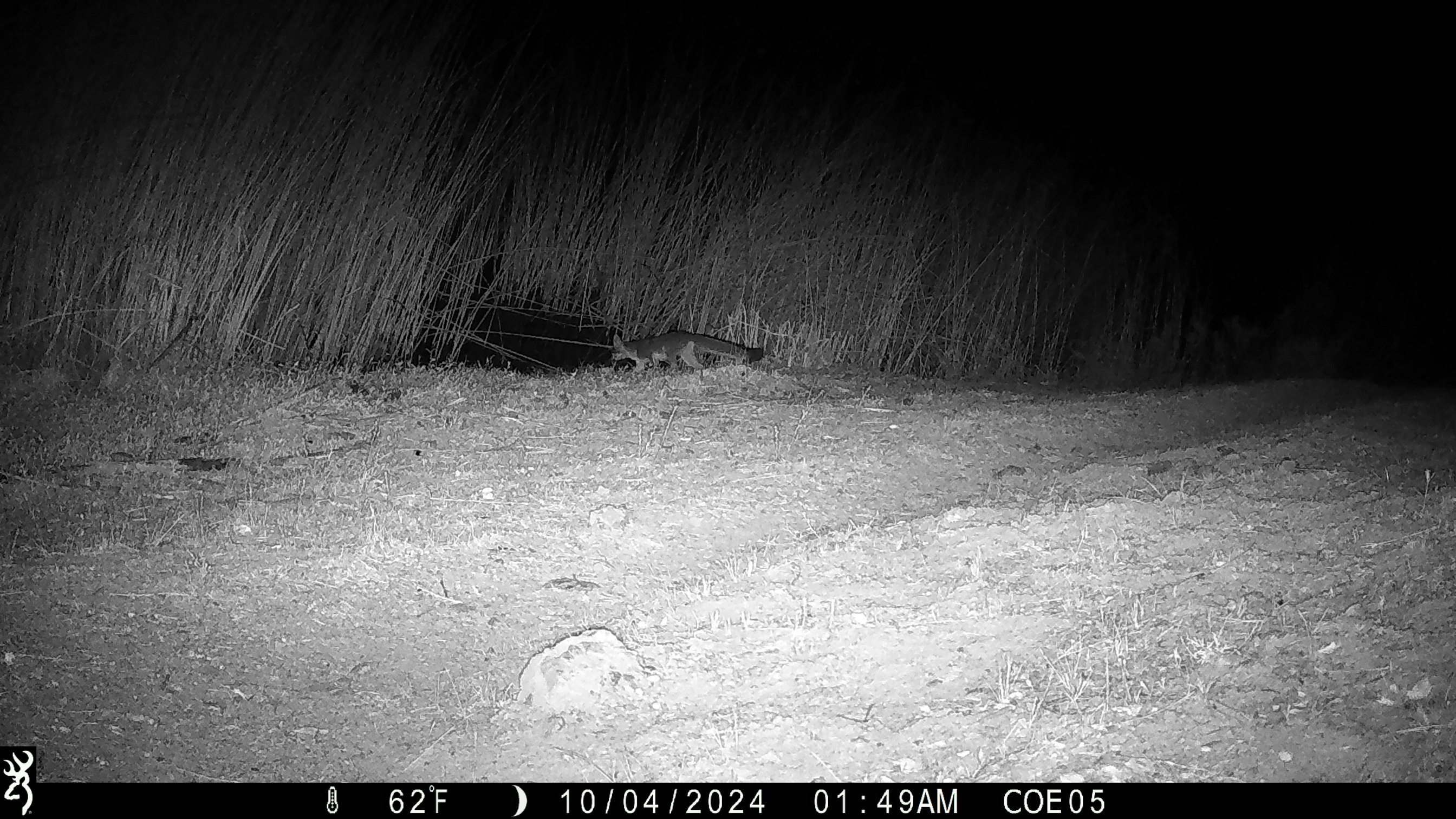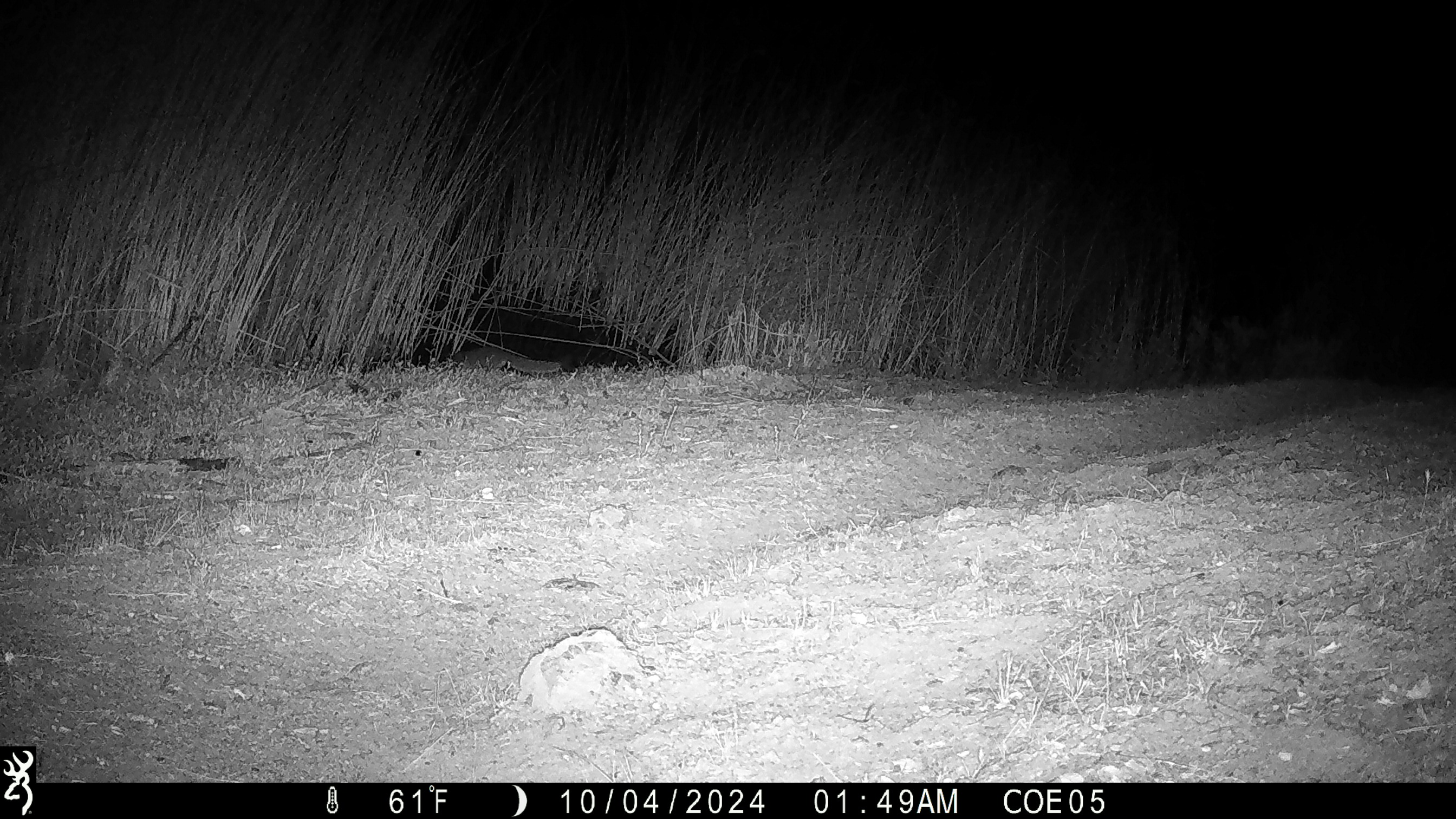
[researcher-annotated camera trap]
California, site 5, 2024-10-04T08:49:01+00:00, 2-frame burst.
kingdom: Animalia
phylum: Chordata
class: Mammalia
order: Carnivora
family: Canidae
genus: Urocyon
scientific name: Urocyon cinereoargenteus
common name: gray fox